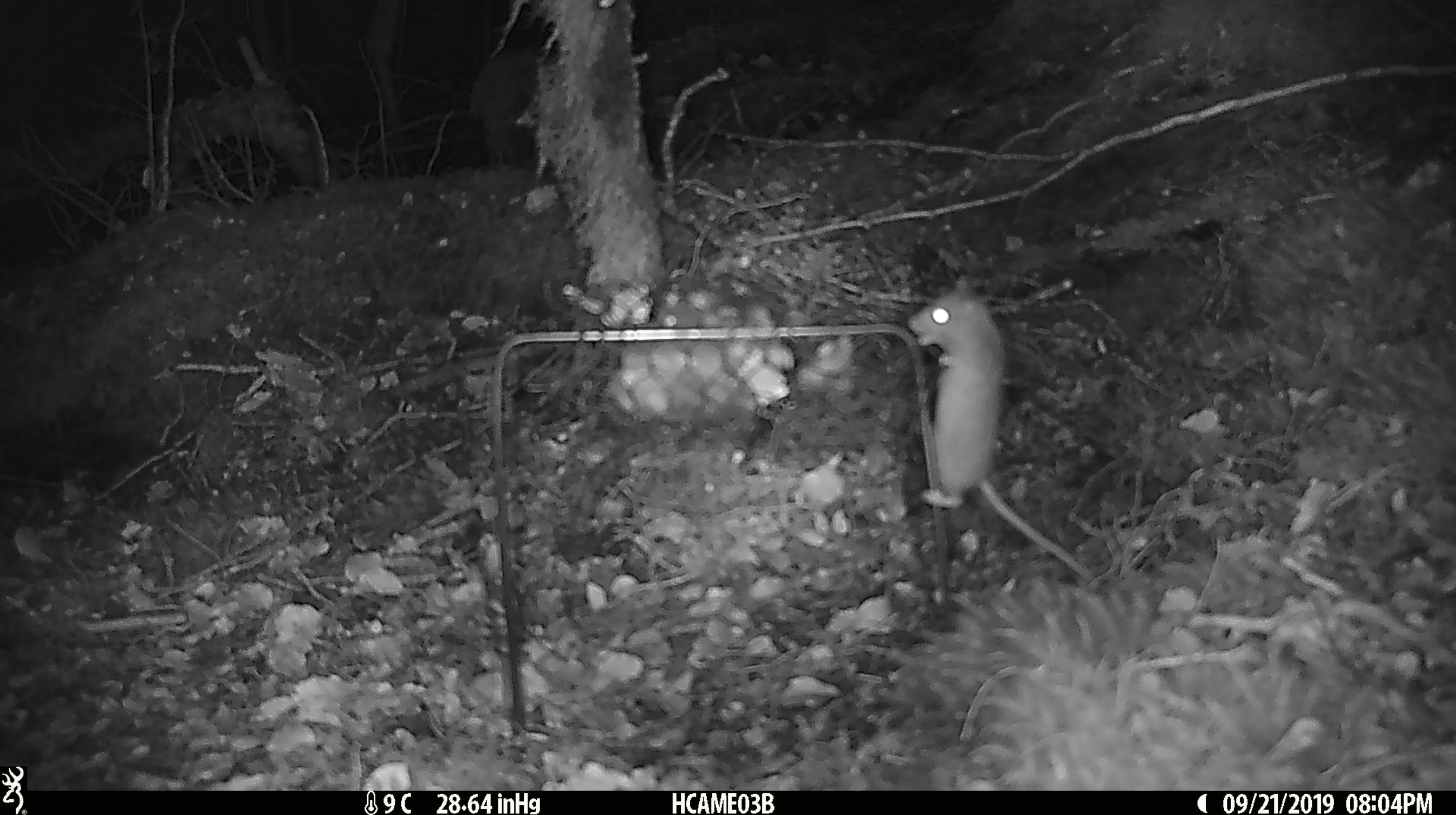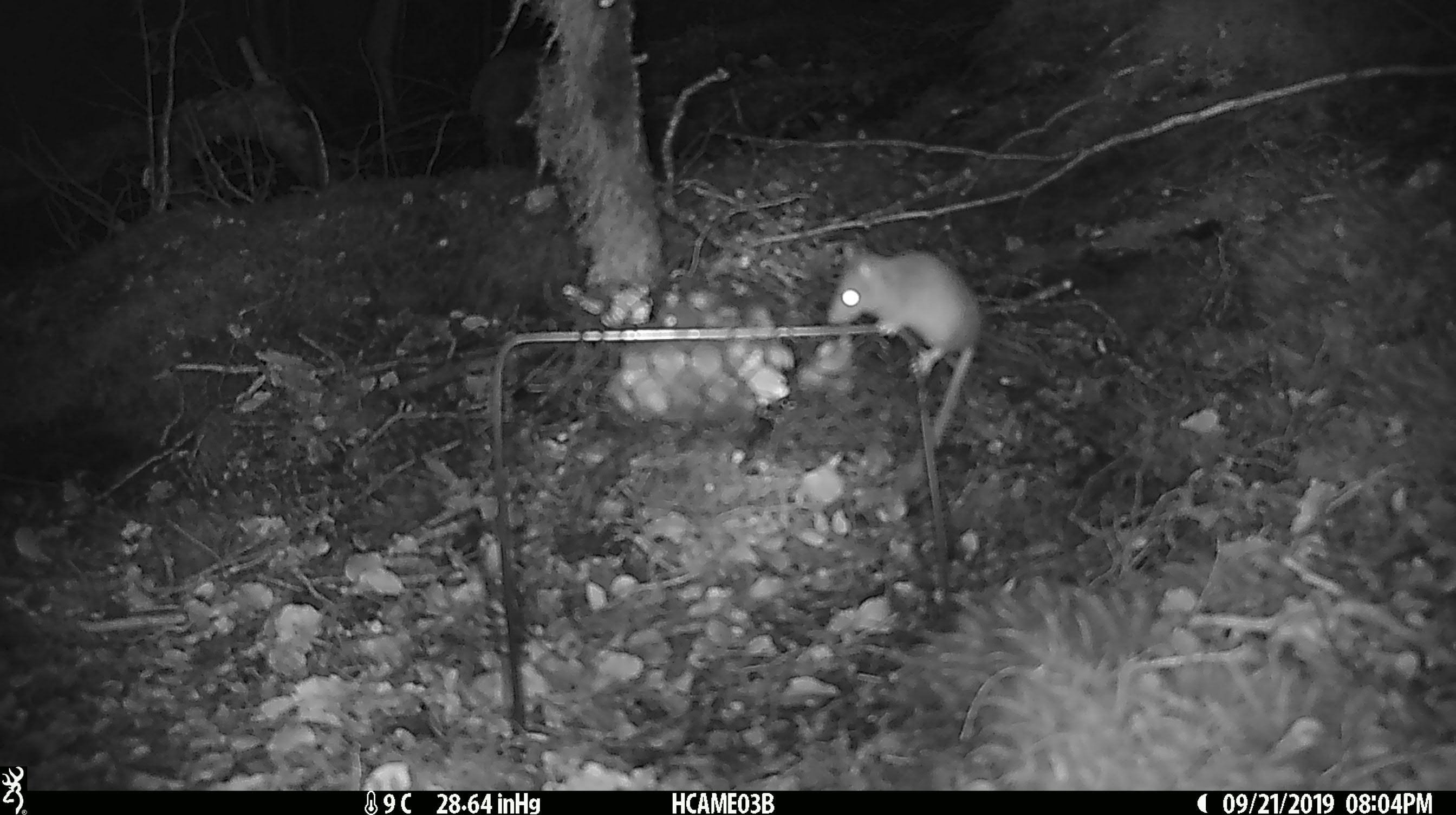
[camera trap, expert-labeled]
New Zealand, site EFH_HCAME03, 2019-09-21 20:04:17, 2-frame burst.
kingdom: Animalia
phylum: Chordata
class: Mammalia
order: Rodentia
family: Muridae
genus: Mus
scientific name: Mus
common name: mouse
Mouse (Mus).